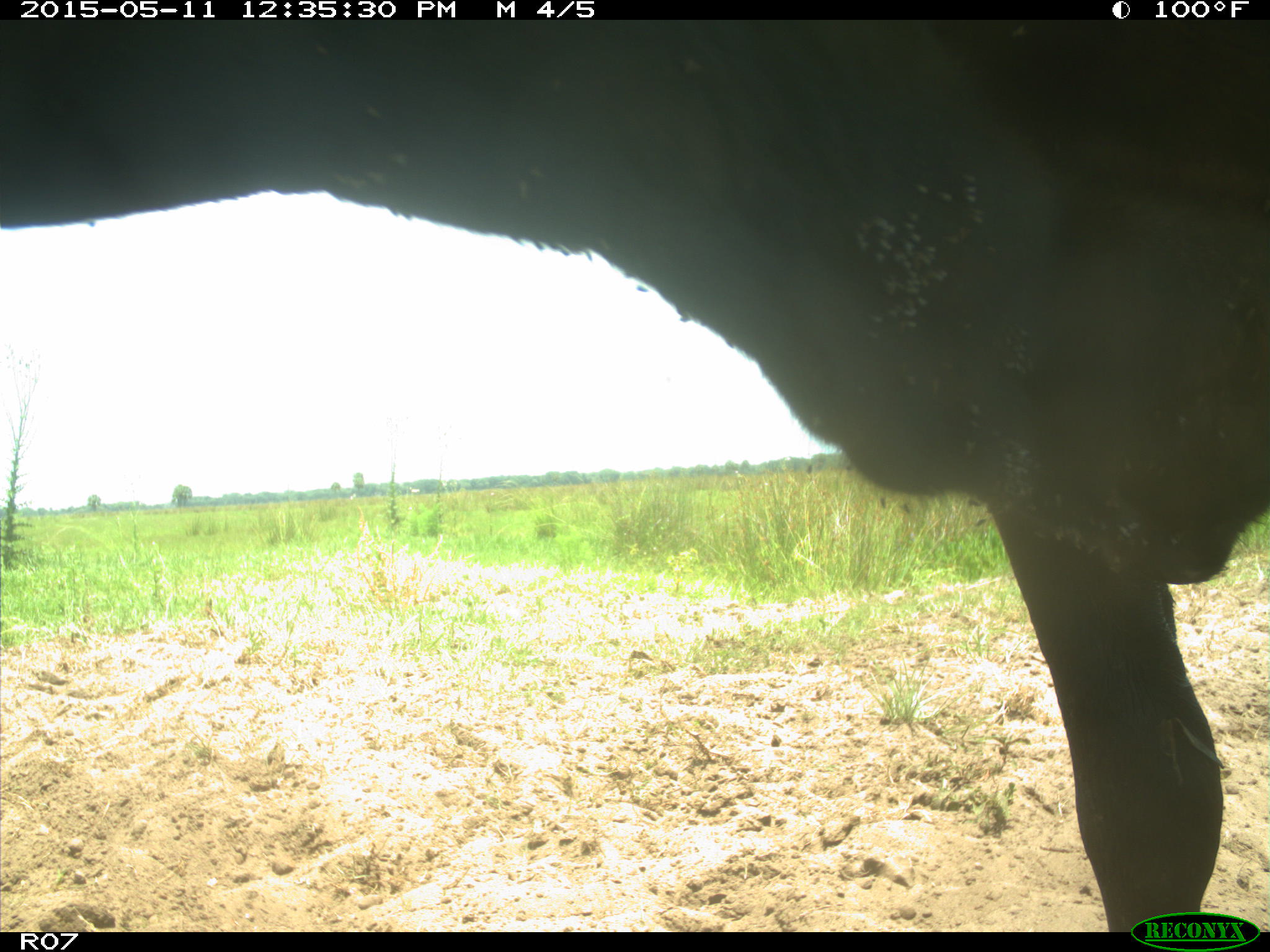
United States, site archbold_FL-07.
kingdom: Animalia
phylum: Chordata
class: Mammalia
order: Artiodactyla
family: Bovidae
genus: Bos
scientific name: Bos taurus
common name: domestic cow